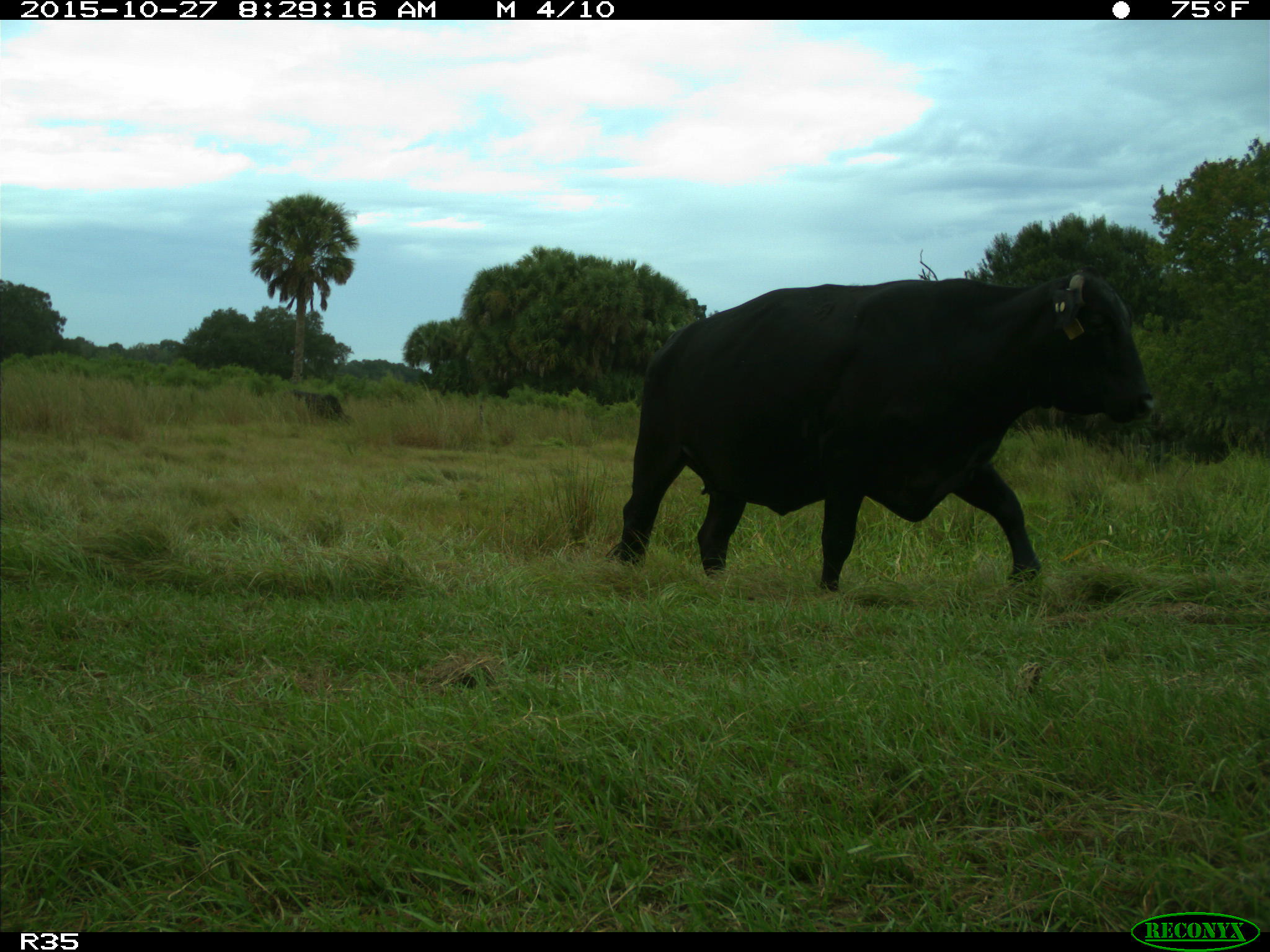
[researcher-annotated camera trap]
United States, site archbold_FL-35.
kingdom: Animalia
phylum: Chordata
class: Mammalia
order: Artiodactyla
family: Bovidae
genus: Bos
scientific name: Bos taurus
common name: domestic cow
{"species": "Bos taurus (domestic cow)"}